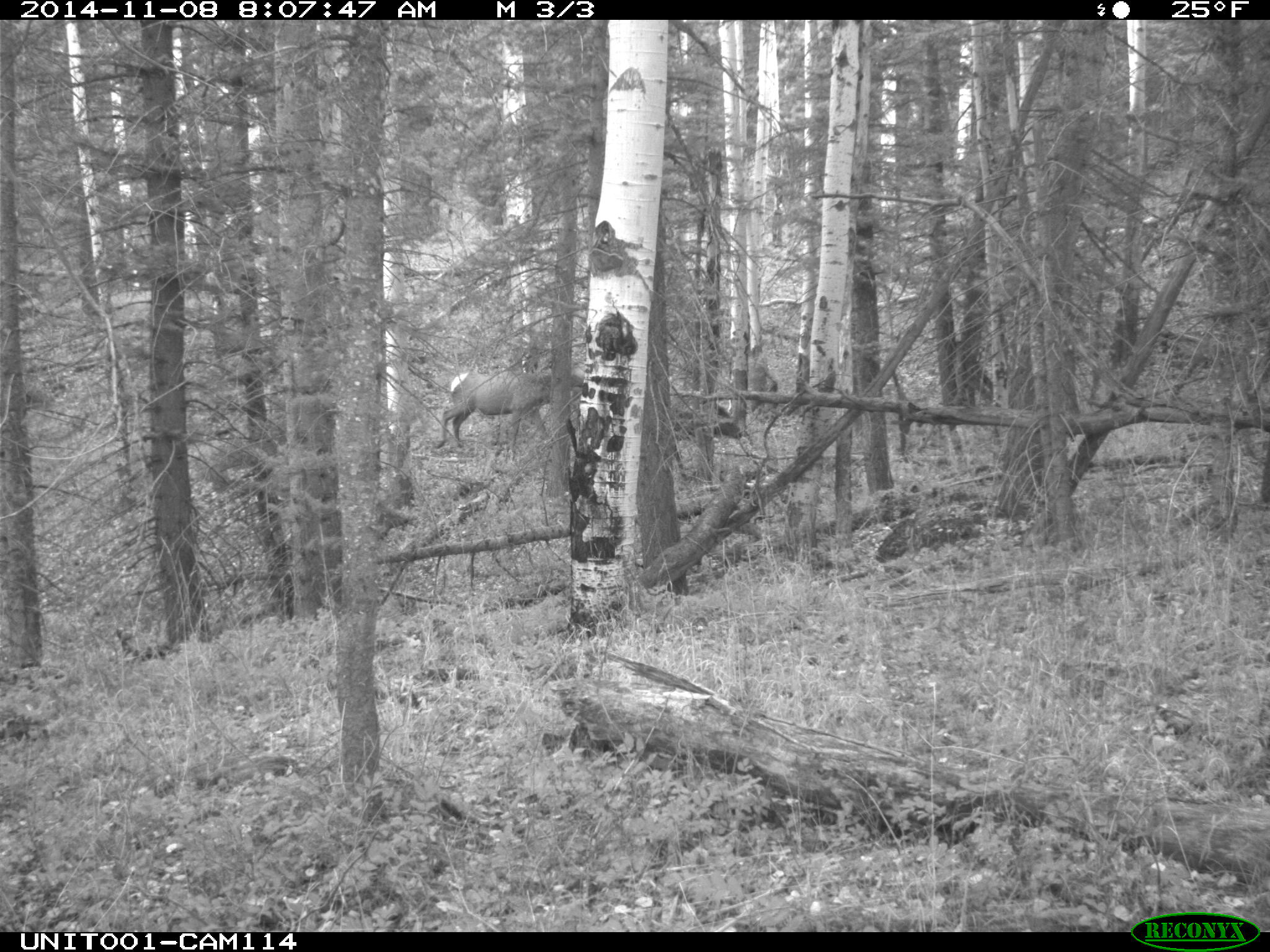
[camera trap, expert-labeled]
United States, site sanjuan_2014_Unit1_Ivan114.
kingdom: Animalia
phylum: Chordata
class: Mammalia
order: Artiodactyla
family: Cervidae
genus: Cervus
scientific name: Cervus elaphus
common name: red deer